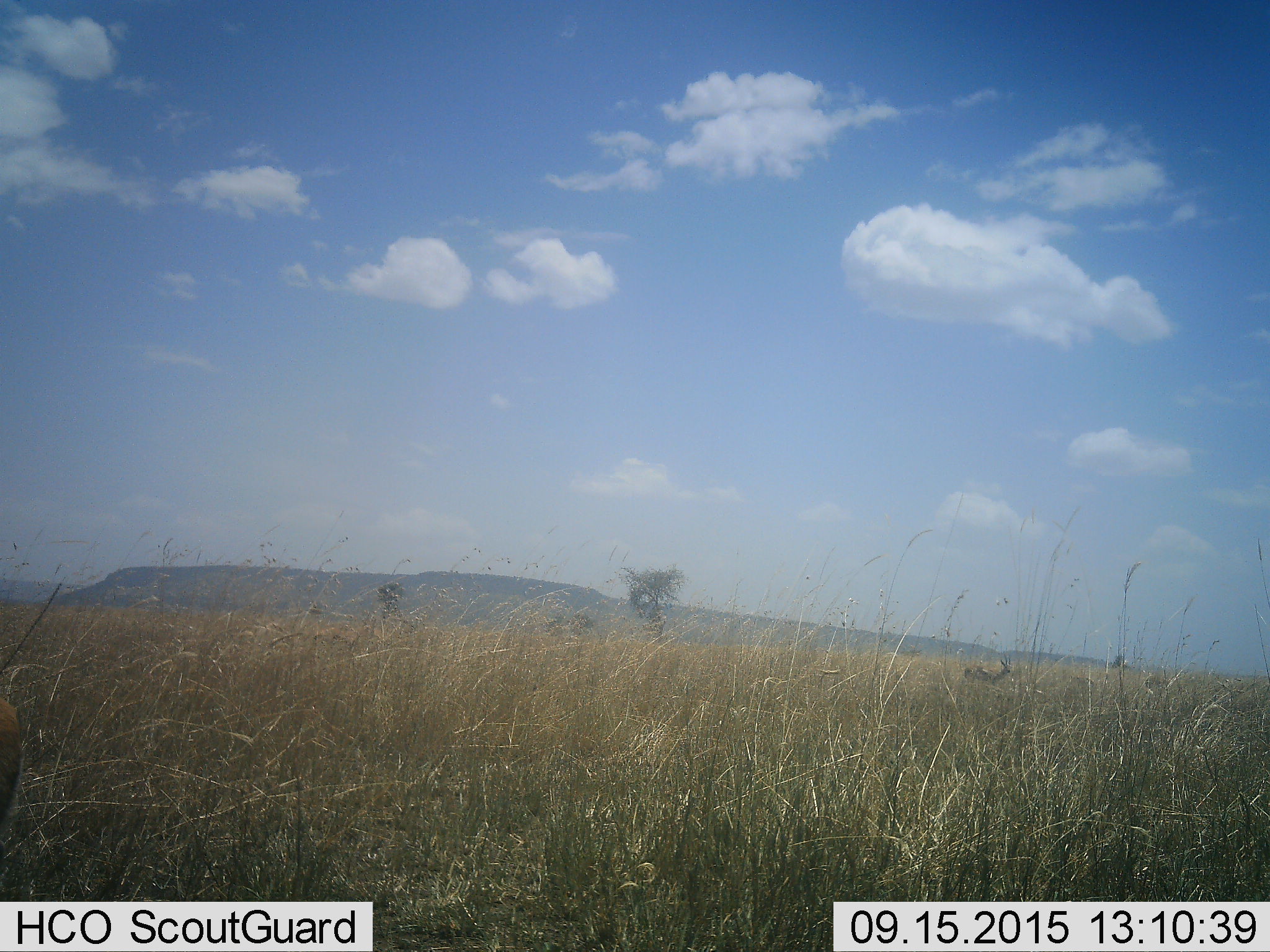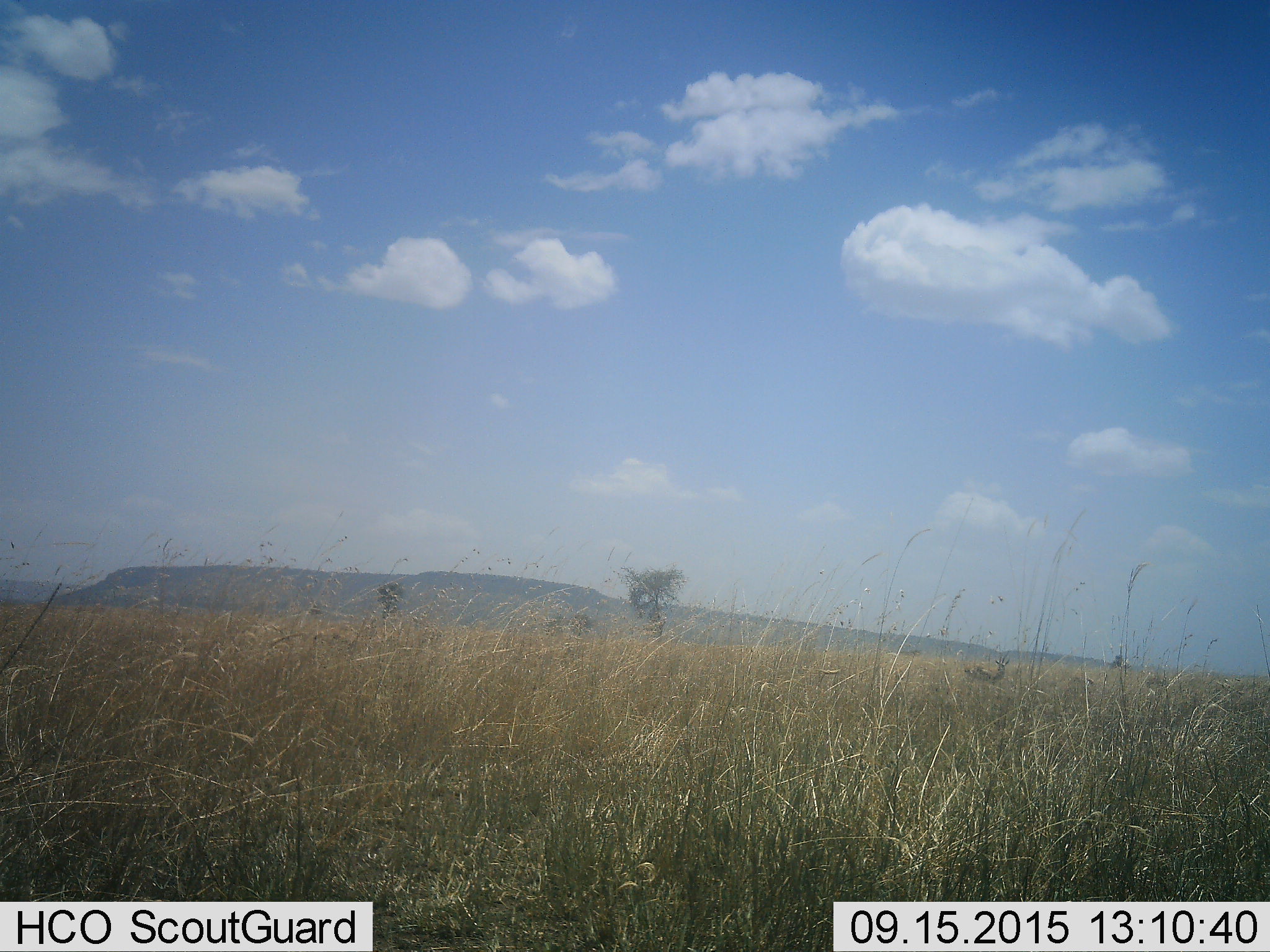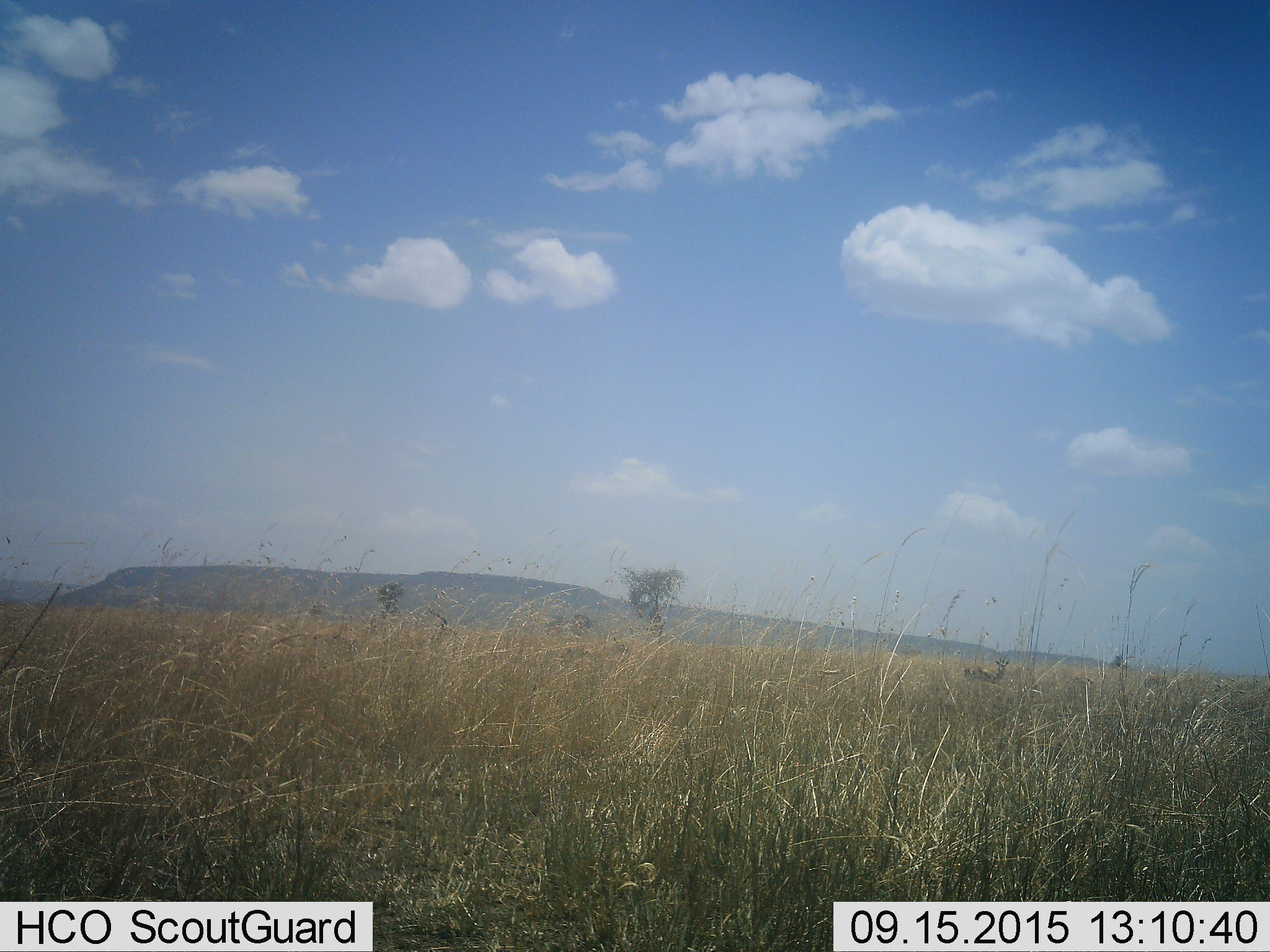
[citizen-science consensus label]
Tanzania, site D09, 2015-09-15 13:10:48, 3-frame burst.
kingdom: Animalia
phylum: Chordata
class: Mammalia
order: Artiodactyla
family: Bovidae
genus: Eudorcas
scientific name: Eudorcas thomsonii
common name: thomson's gazelle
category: gazellethomsons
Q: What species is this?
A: Gazellethomsons (thomson's gazelle) (Eudorcas thomsonii).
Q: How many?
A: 1.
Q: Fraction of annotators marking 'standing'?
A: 100%.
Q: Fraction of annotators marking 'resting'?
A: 0%.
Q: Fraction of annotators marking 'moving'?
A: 14%.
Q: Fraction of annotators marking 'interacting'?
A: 0%.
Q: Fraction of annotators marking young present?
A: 0%.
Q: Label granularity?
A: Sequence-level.